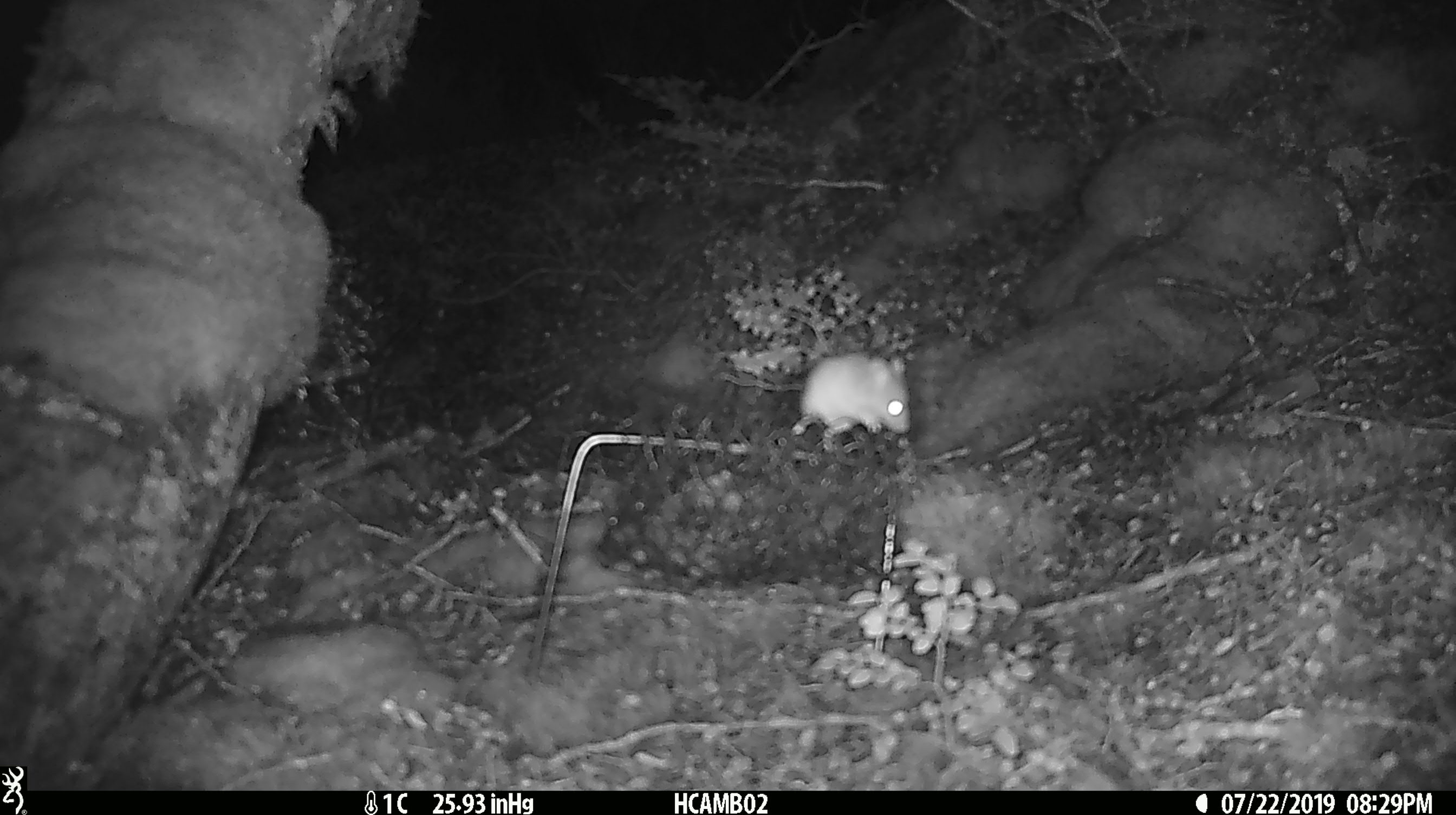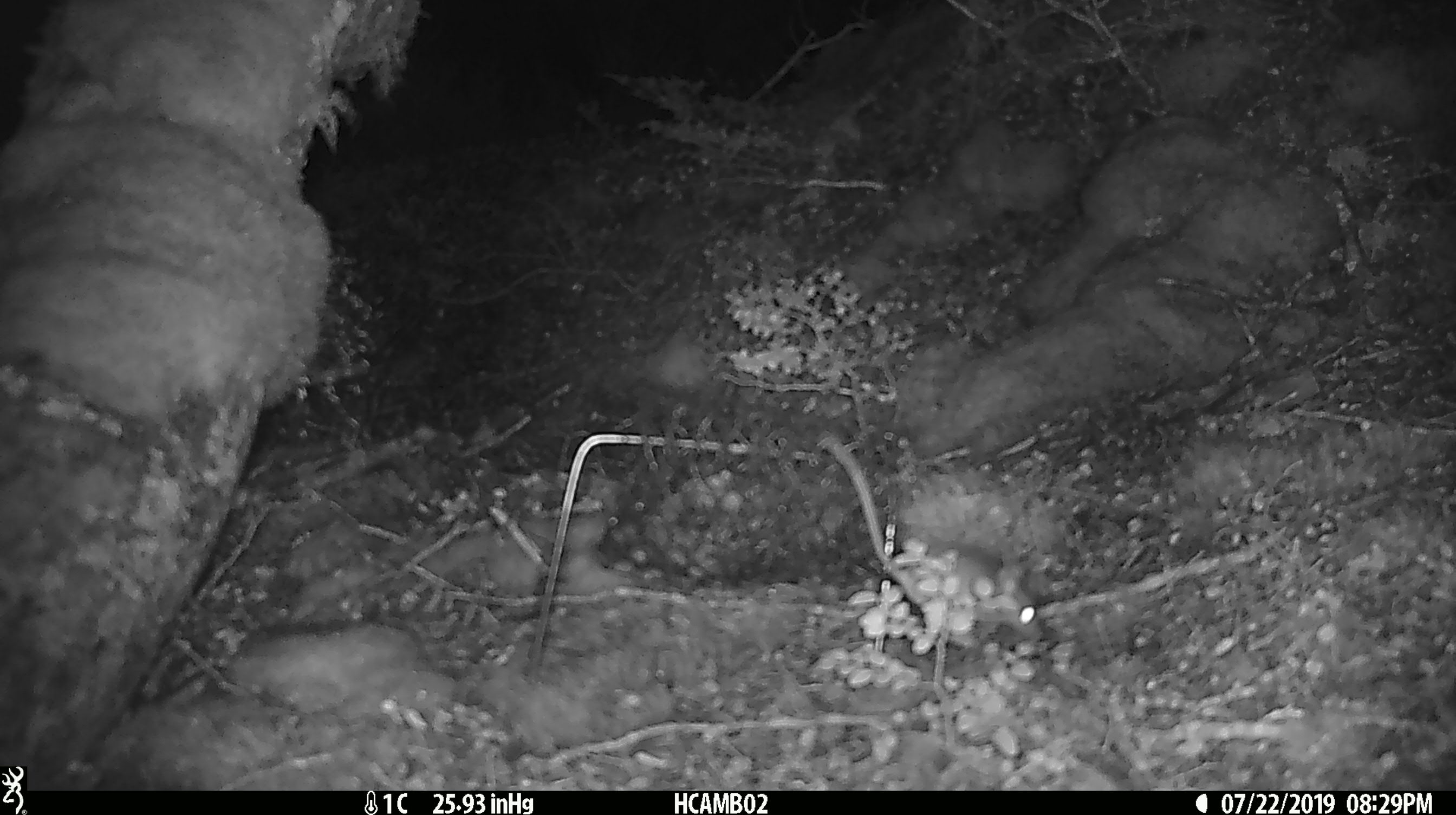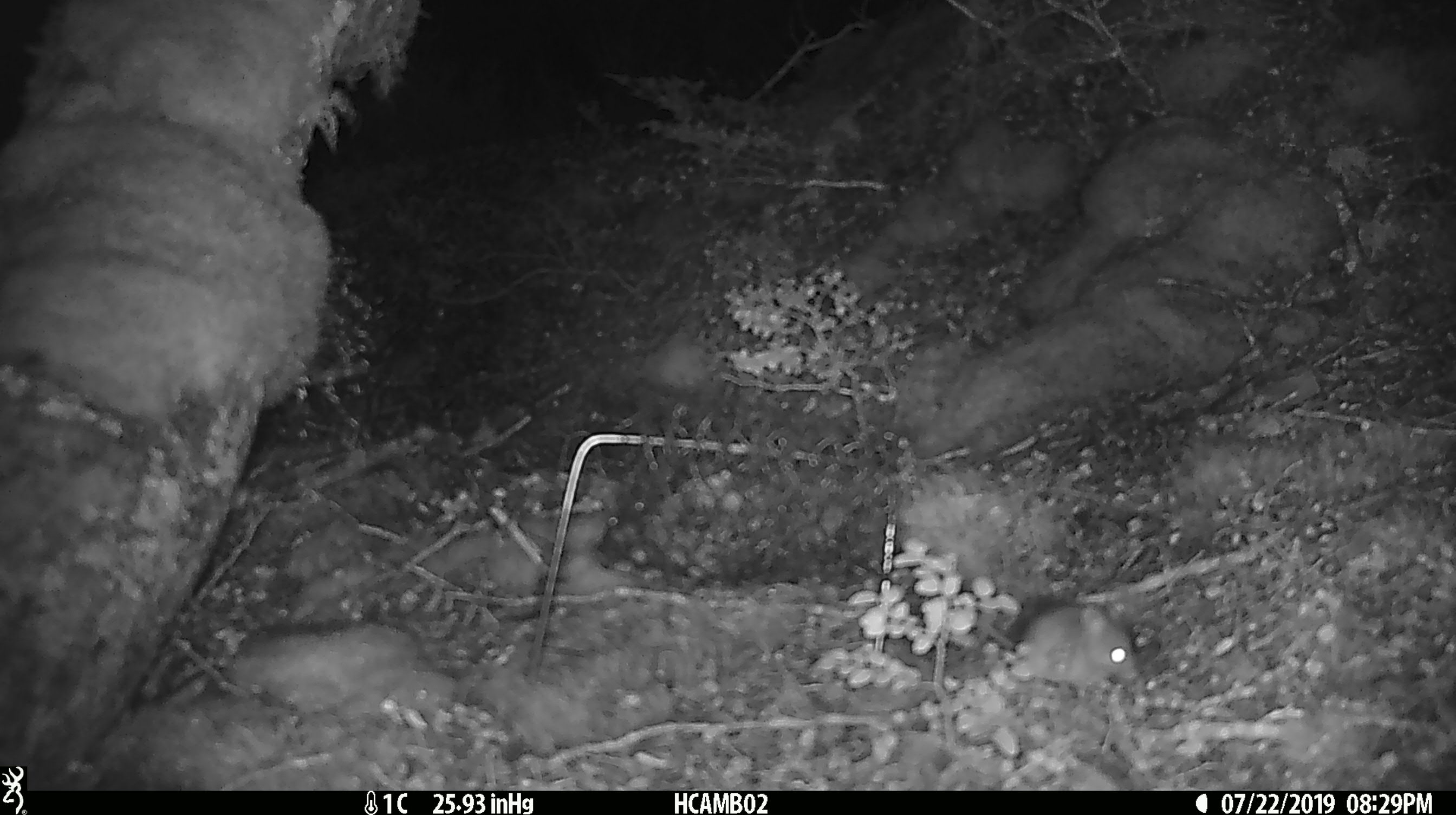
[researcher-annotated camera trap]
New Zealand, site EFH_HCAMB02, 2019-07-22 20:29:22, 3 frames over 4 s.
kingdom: Animalia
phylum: Chordata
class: Mammalia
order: Rodentia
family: Muridae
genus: Mus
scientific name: Mus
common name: mouse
Mouse (Mus).